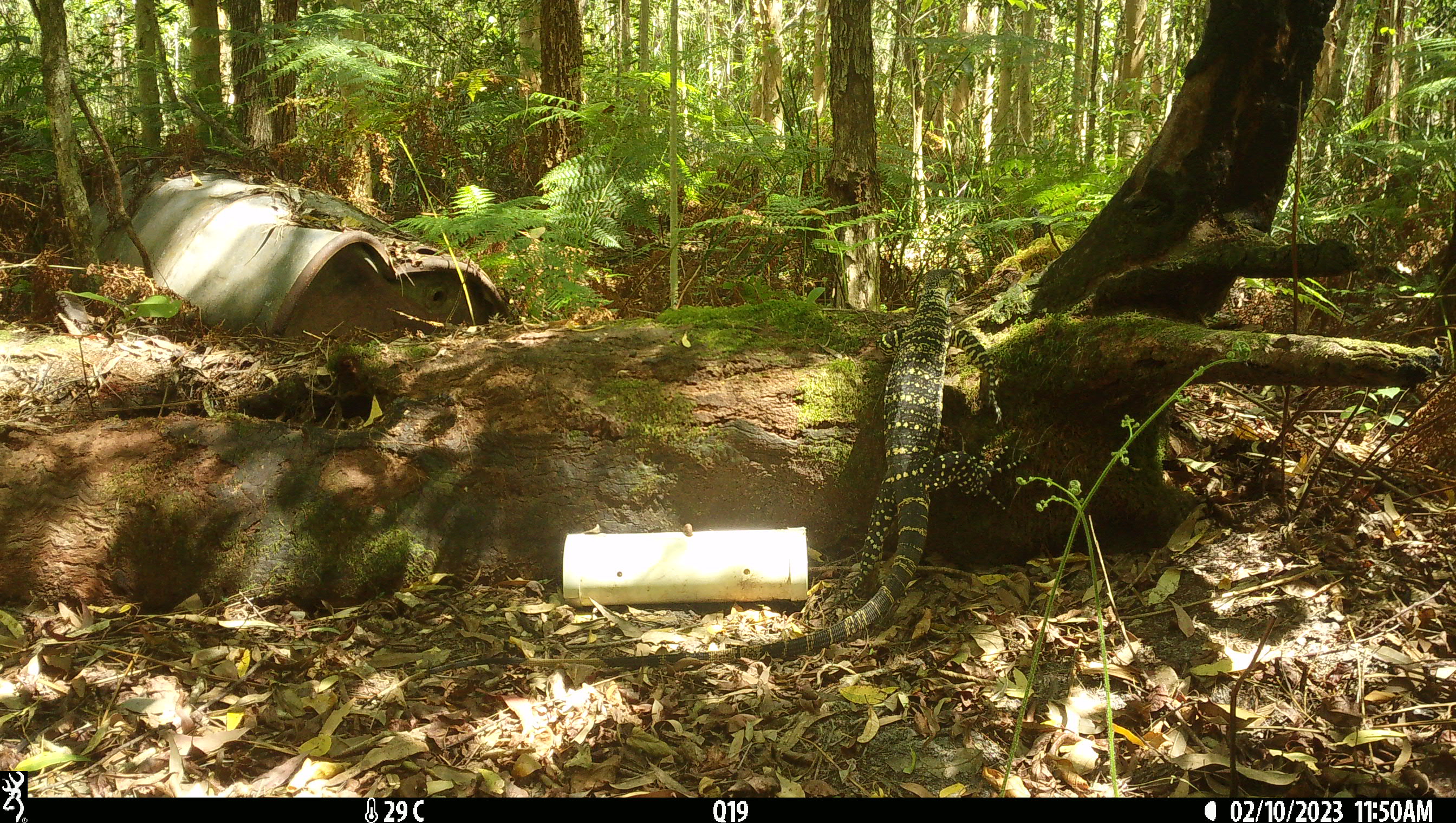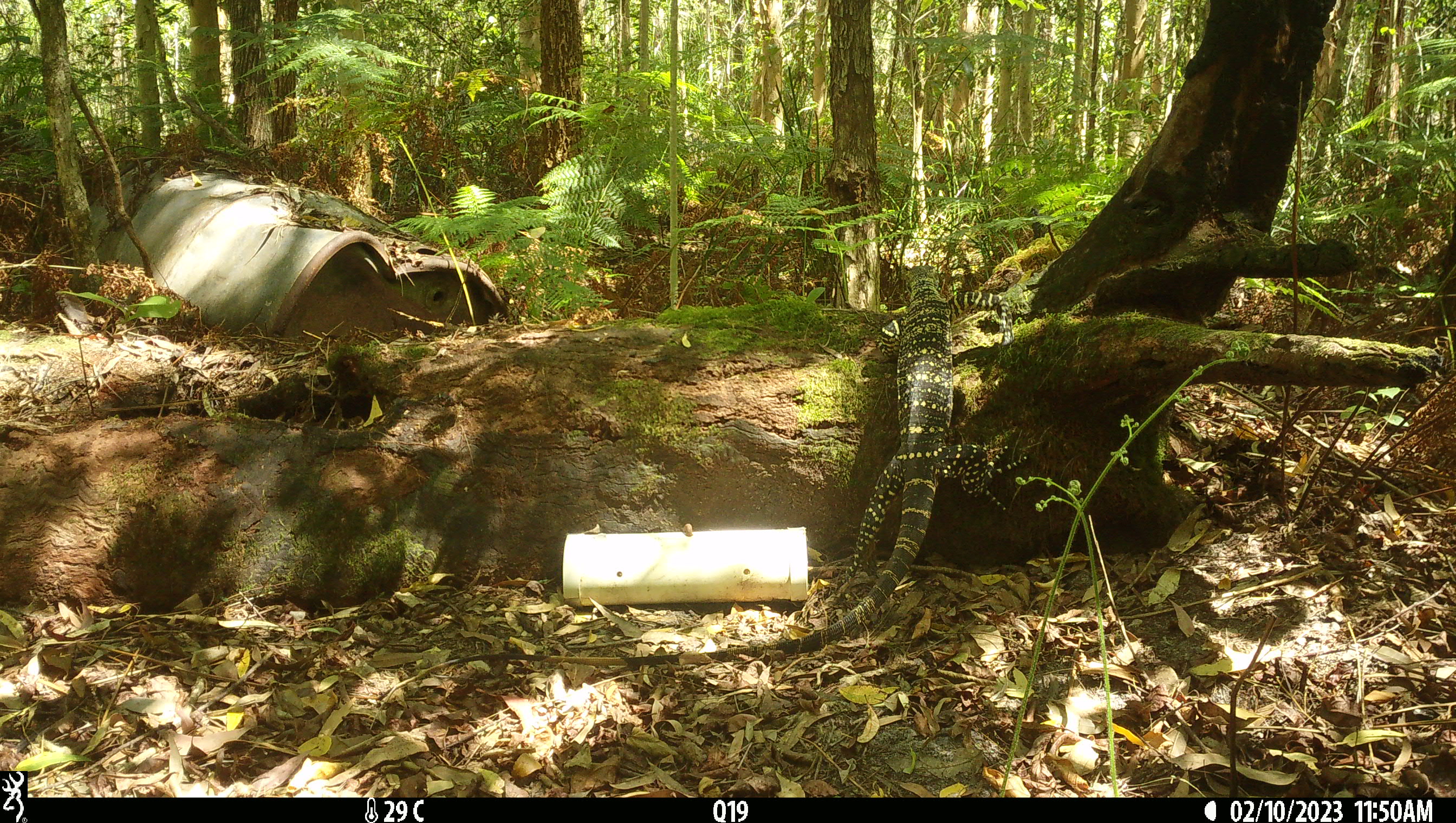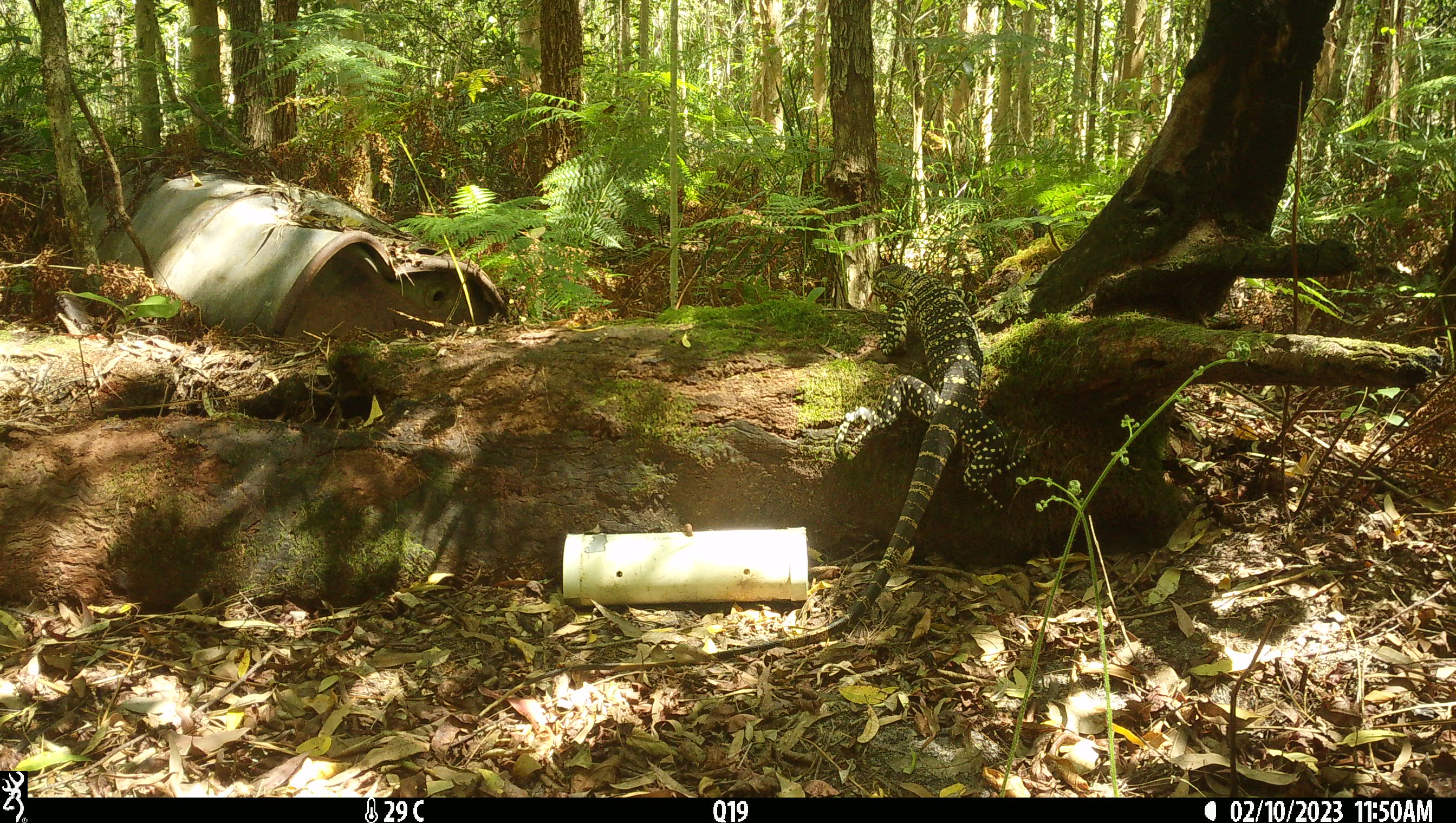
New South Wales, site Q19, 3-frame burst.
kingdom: Animalia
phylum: Chordata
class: Reptilia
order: Squamata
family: Varanidae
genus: Varanus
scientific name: Varanus varius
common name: lace monitor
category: goanna